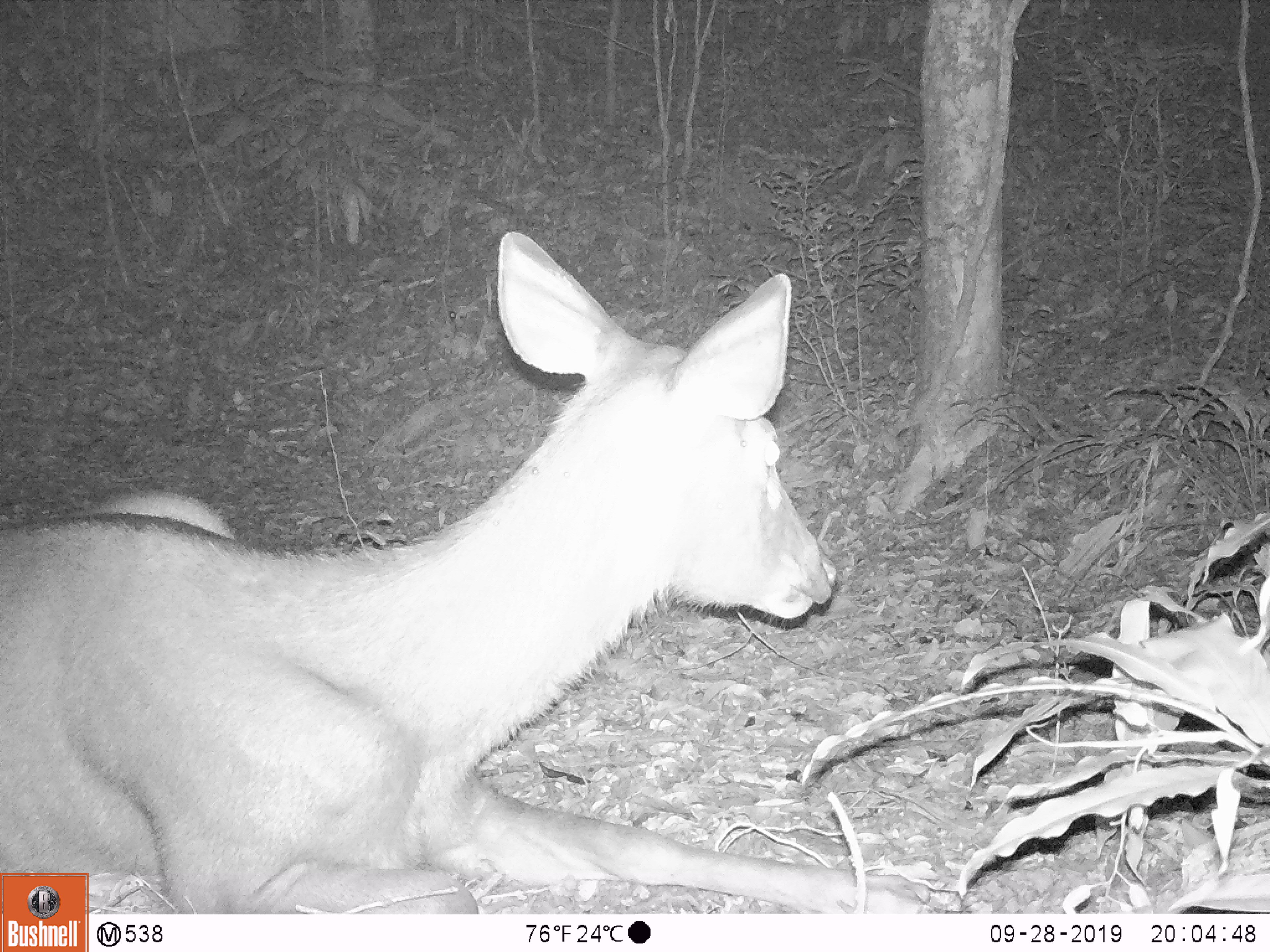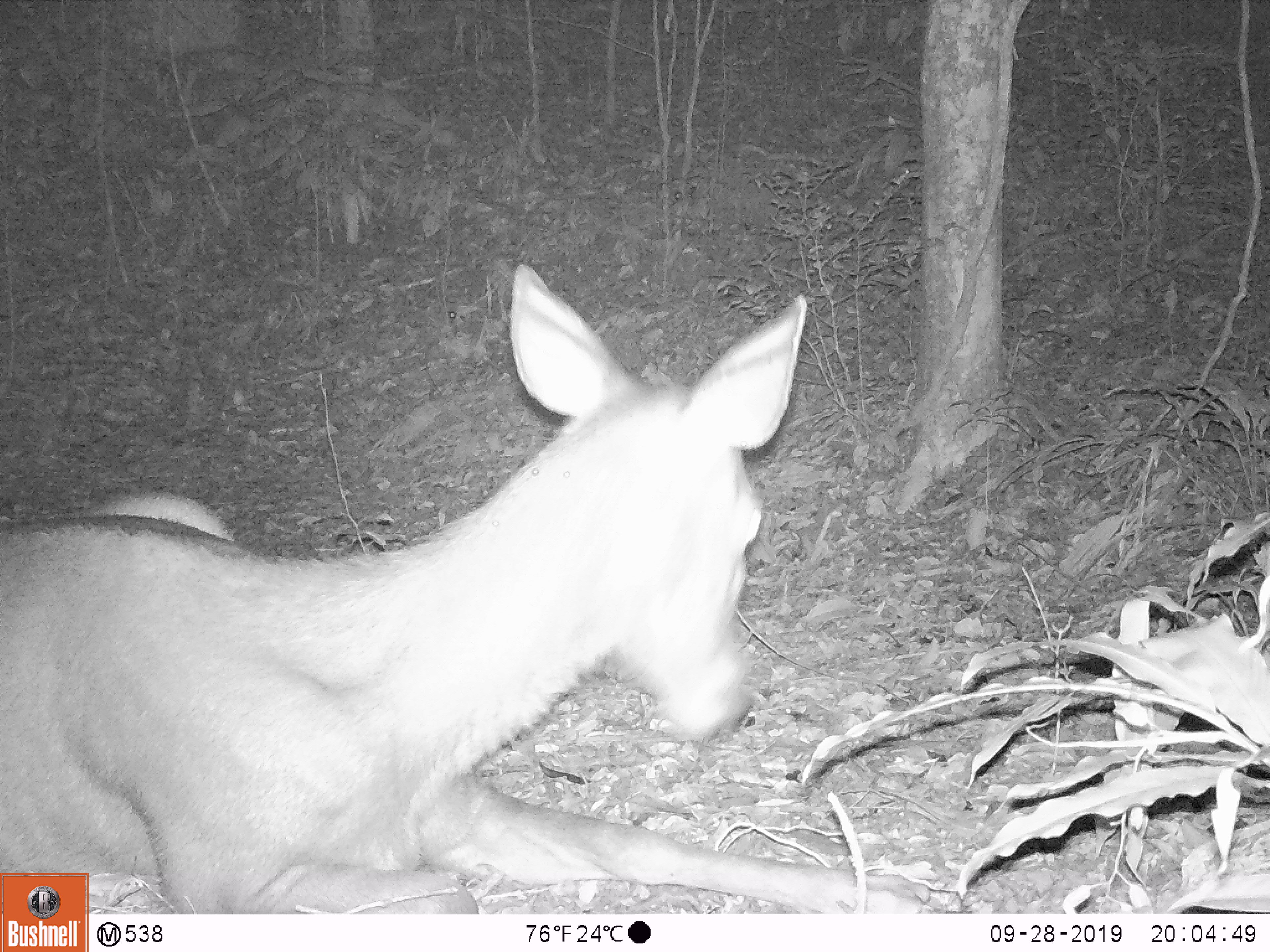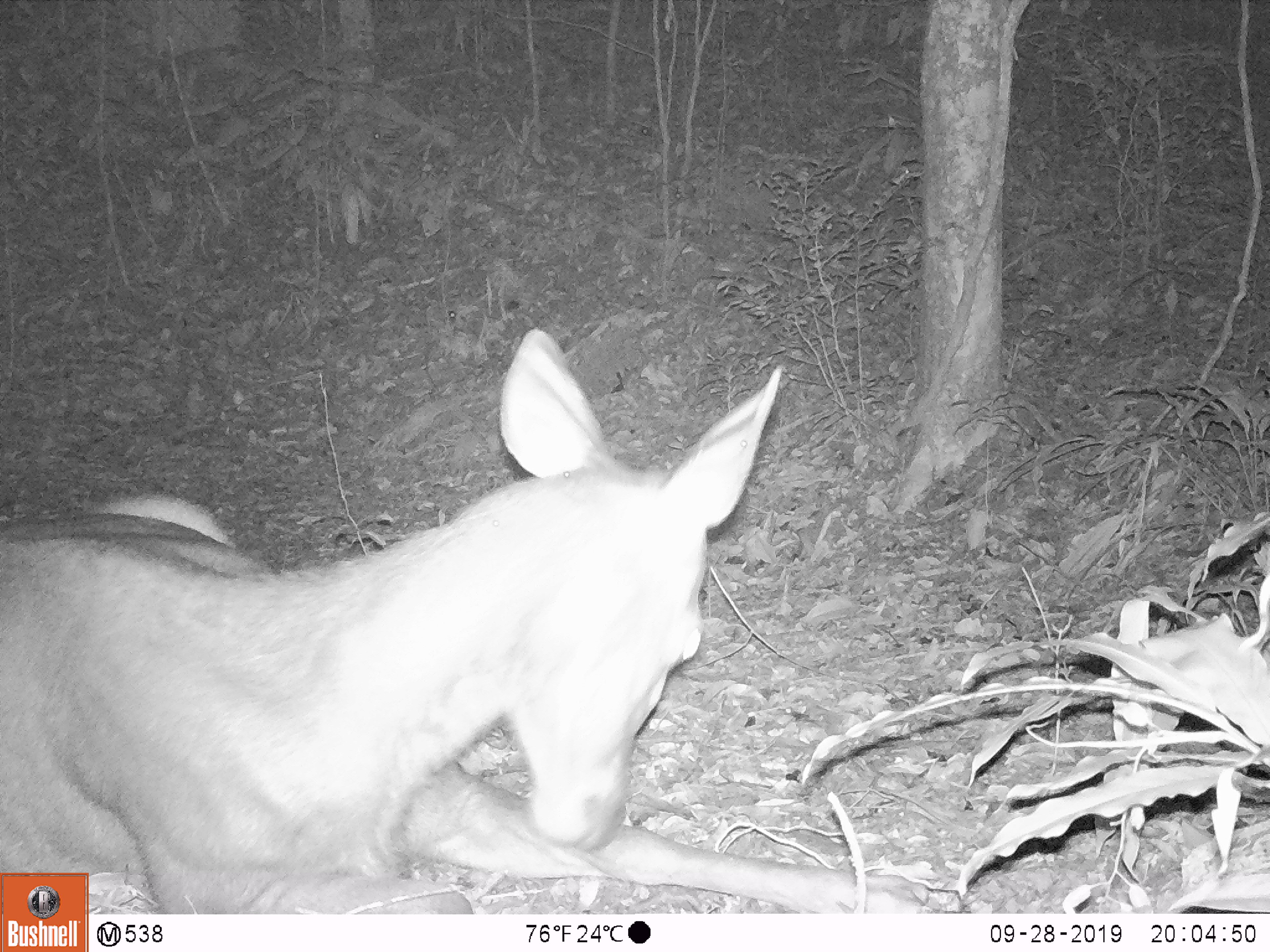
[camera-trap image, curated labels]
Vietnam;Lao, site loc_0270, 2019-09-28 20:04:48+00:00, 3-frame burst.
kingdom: Animalia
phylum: Chordata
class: Mammalia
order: Artiodactyla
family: Cervidae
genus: Rusa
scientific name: Rusa unicolor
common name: sambar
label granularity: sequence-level